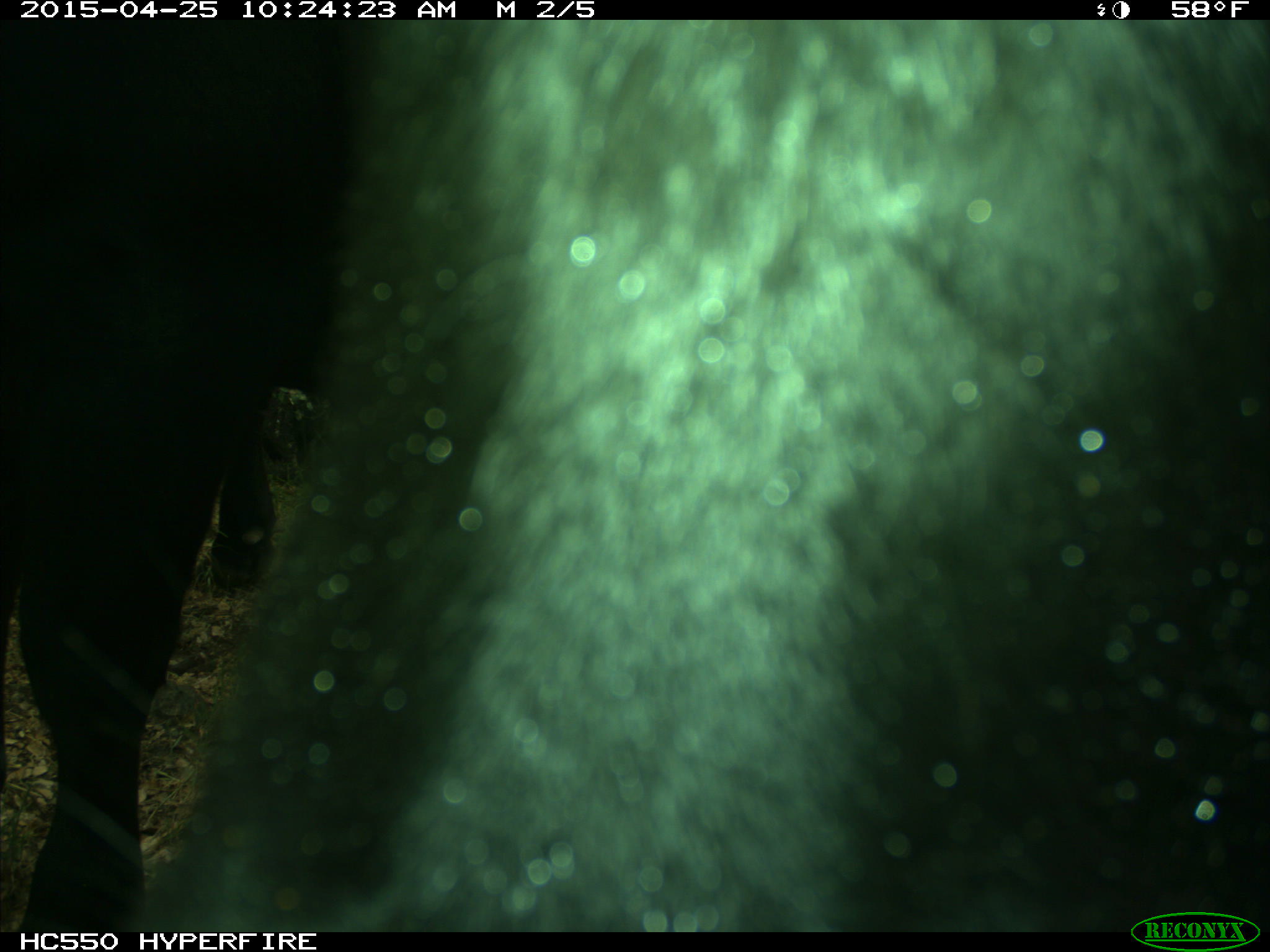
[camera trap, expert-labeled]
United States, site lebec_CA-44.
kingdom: Animalia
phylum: Chordata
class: Mammalia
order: Artiodactyla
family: Suidae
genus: Sus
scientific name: Sus scrofa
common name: wild boar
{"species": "Sus scrofa (wild boar)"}